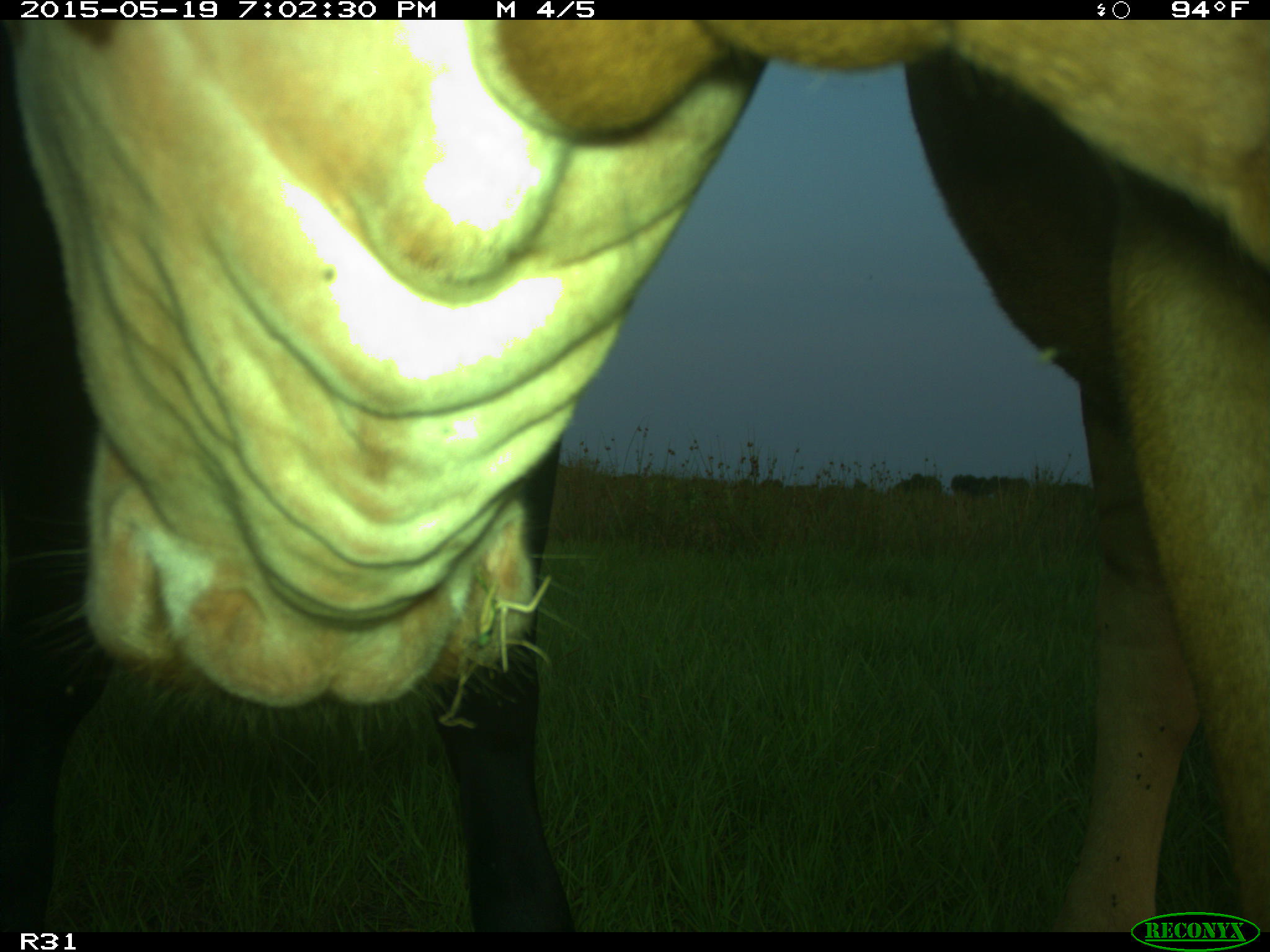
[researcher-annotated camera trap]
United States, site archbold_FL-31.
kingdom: Animalia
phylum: Chordata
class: Mammalia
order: Artiodactyla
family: Bovidae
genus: Bos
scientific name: Bos taurus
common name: domestic cow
Bos taurus (domestic cow).